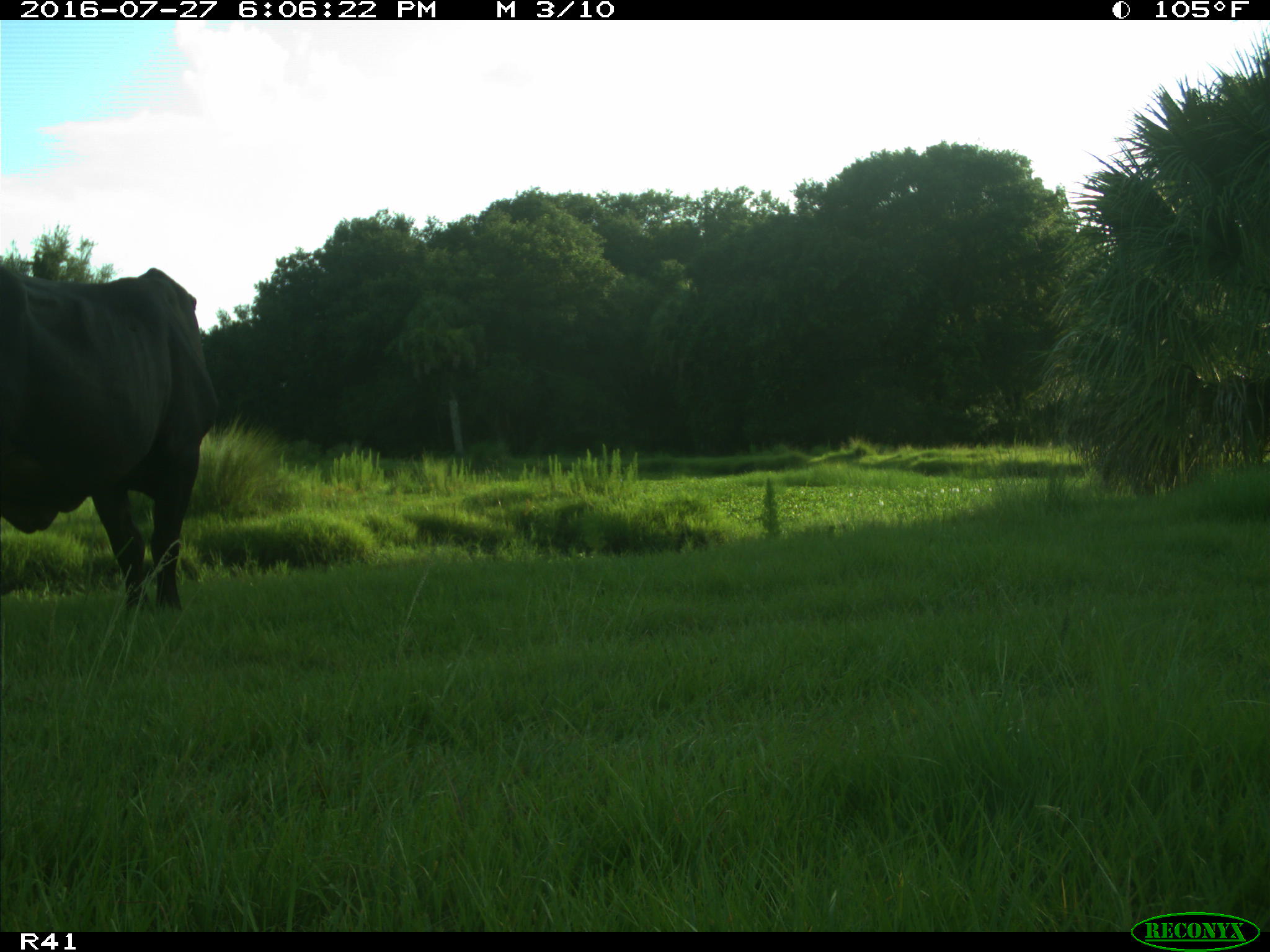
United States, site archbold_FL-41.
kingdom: Animalia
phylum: Chordata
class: Mammalia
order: Artiodactyla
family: Bovidae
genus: Bos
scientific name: Bos taurus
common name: domestic cow